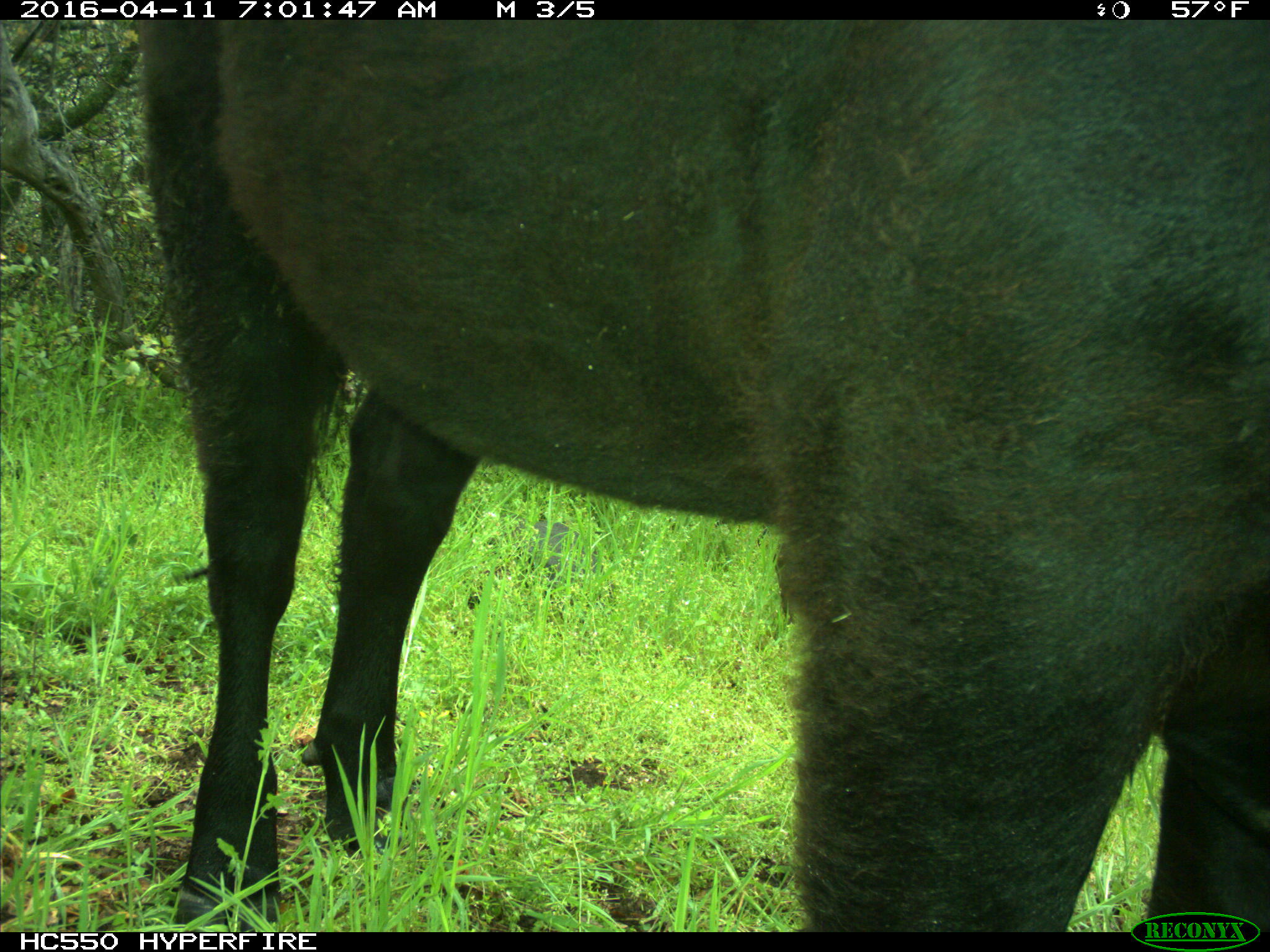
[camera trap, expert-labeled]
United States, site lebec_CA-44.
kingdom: Animalia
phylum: Chordata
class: Mammalia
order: Artiodactyla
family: Bovidae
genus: Bos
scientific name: Bos taurus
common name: domestic cow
Bos taurus (domestic cow).